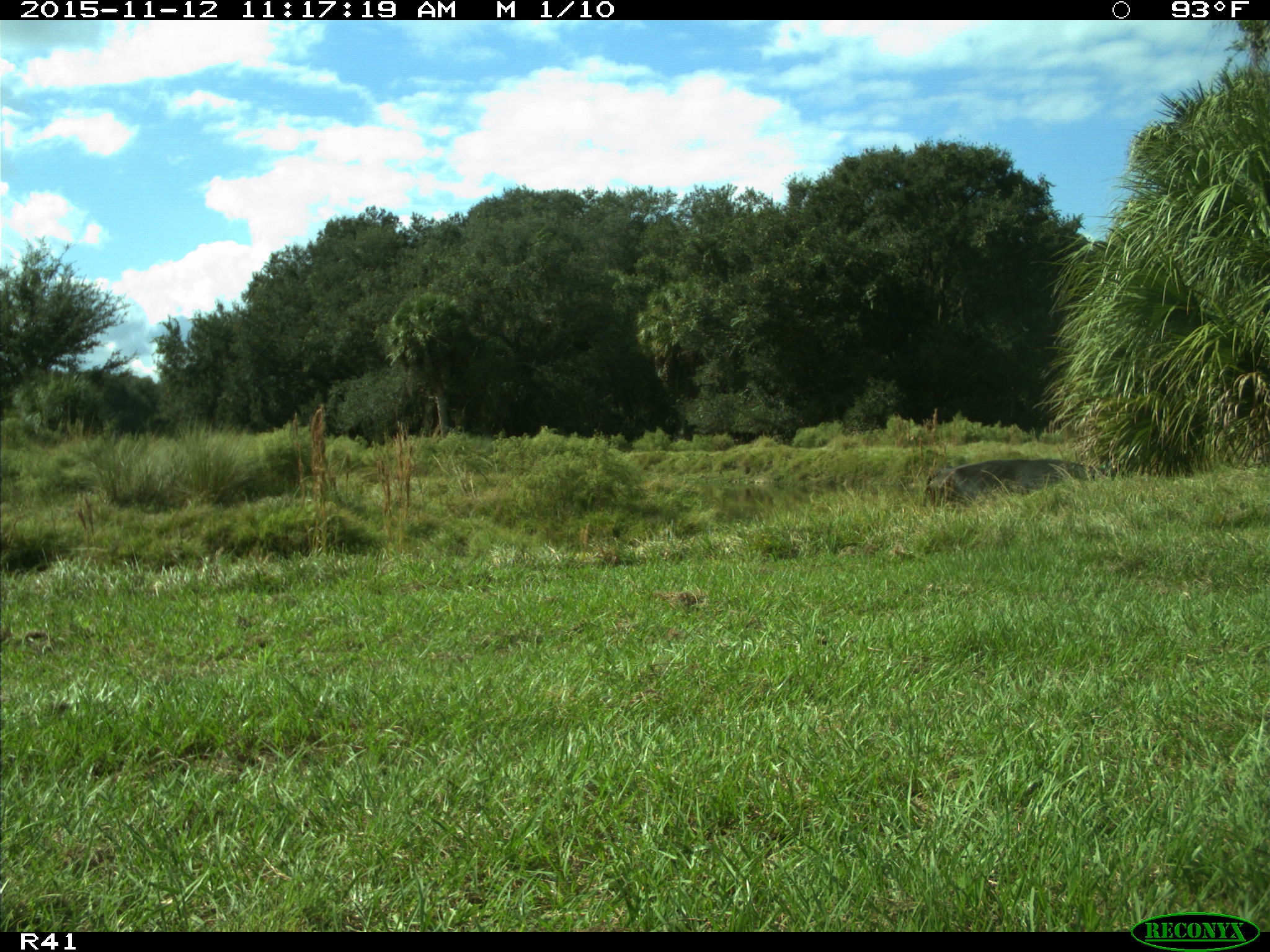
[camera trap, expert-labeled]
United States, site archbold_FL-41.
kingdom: Animalia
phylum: Chordata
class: Mammalia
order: Artiodactyla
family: Bovidae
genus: Bos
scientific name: Bos taurus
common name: domestic cow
Bos taurus (domestic cow).